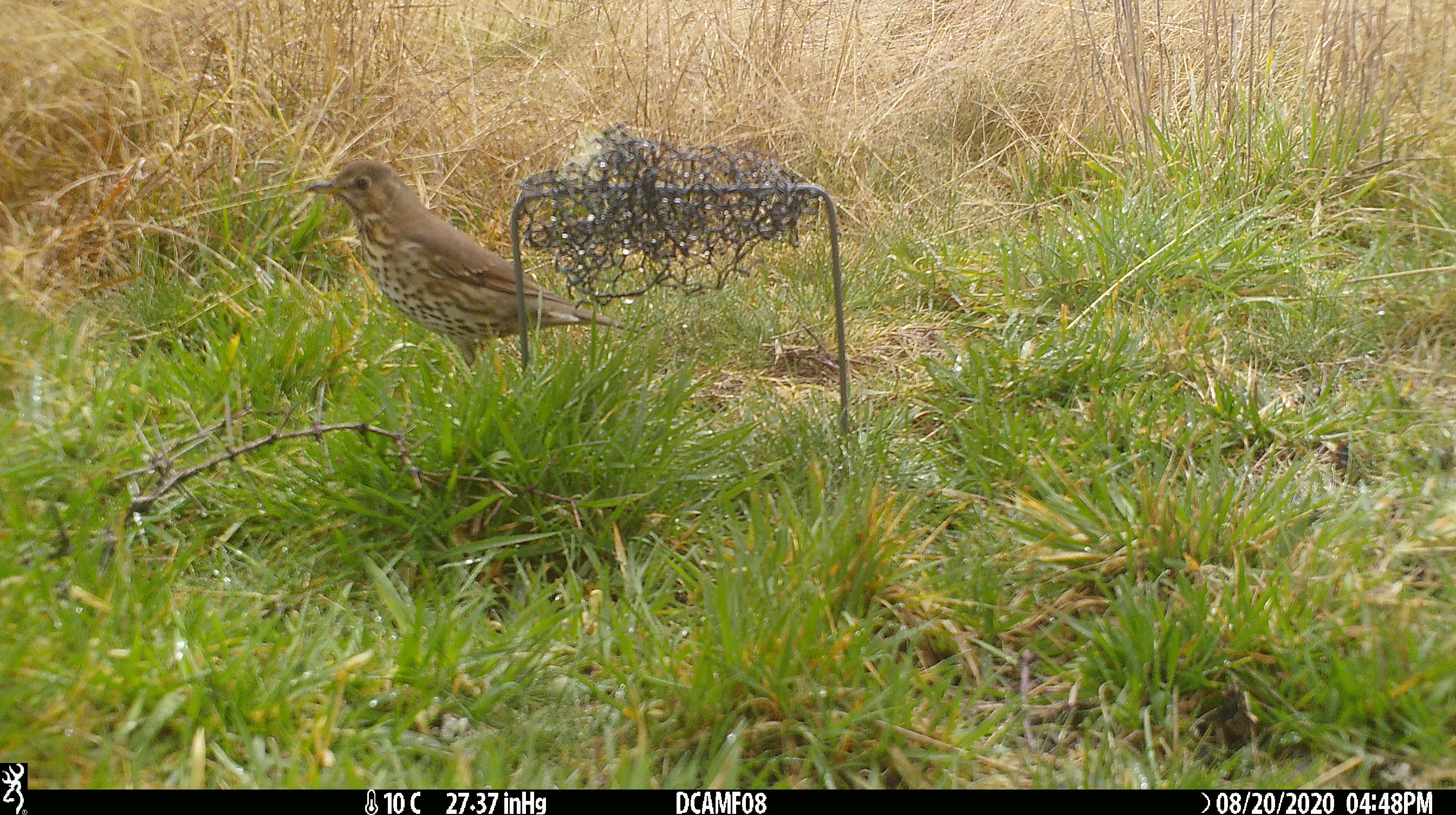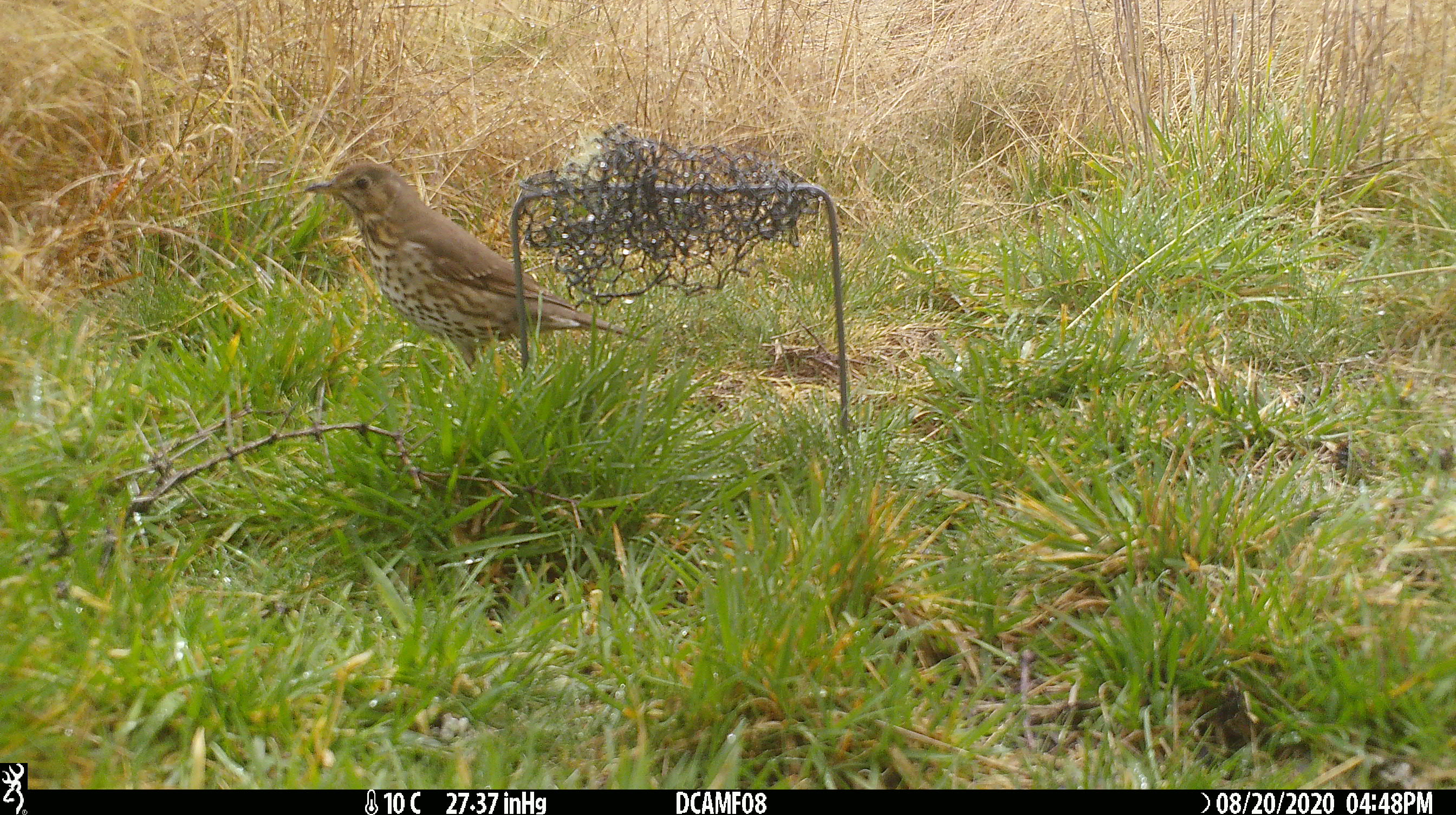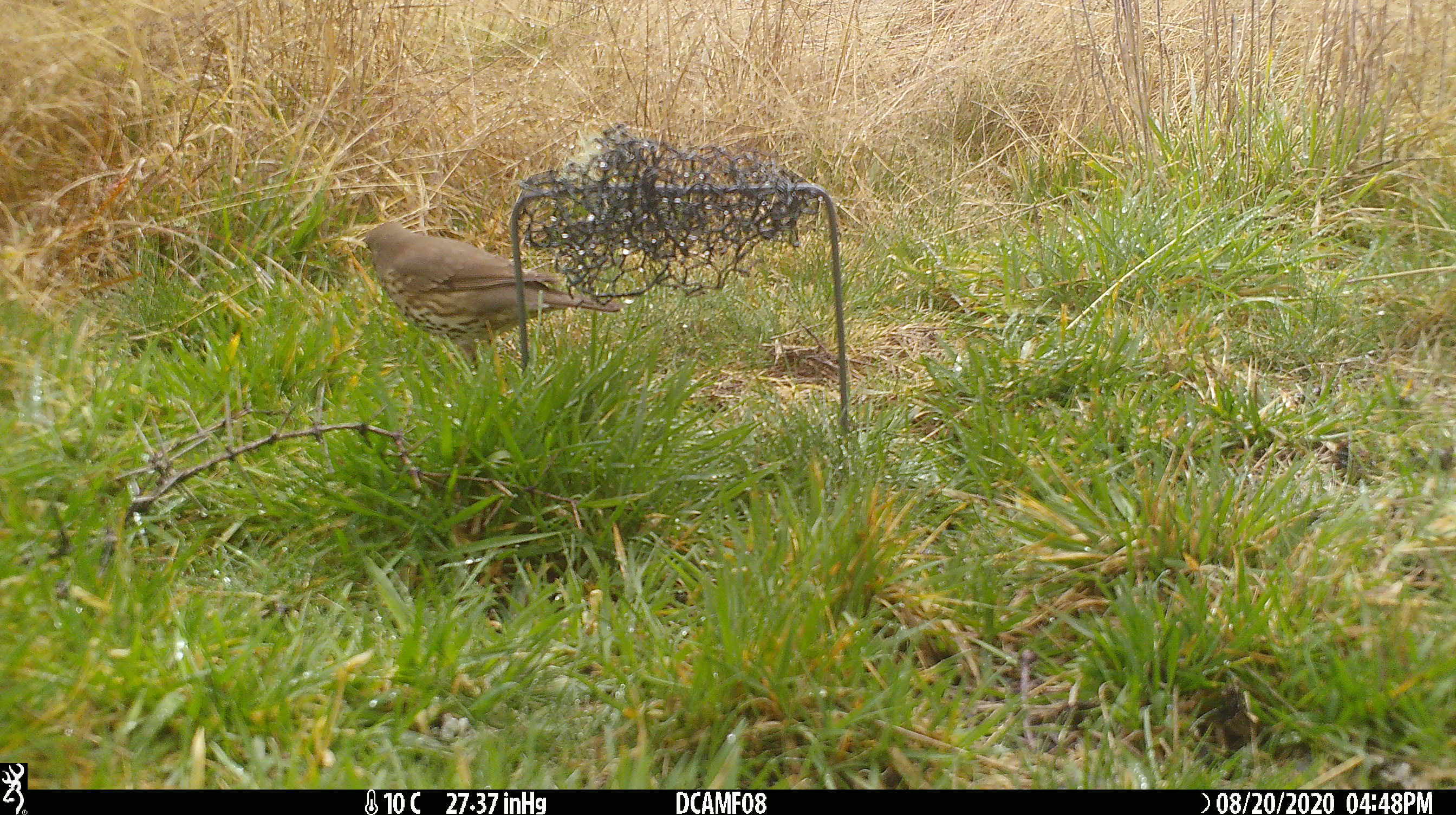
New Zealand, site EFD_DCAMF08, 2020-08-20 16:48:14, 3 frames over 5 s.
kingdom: Animalia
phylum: Chordata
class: Aves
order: Passeriformes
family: Turdidae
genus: Turdus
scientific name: Turdus philomelos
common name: song thrush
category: thrush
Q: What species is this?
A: Thrush (song thrush) (Turdus philomelos).